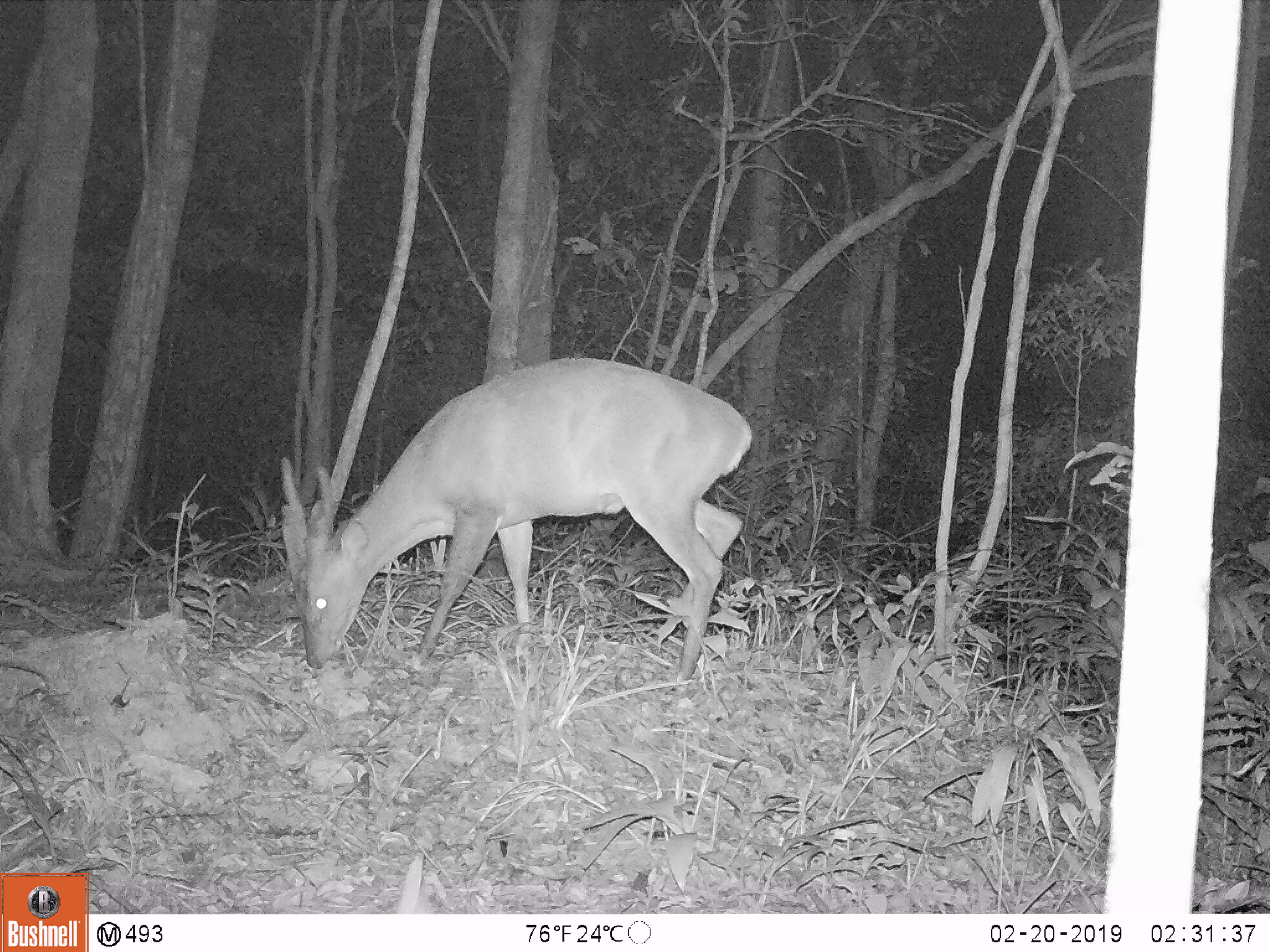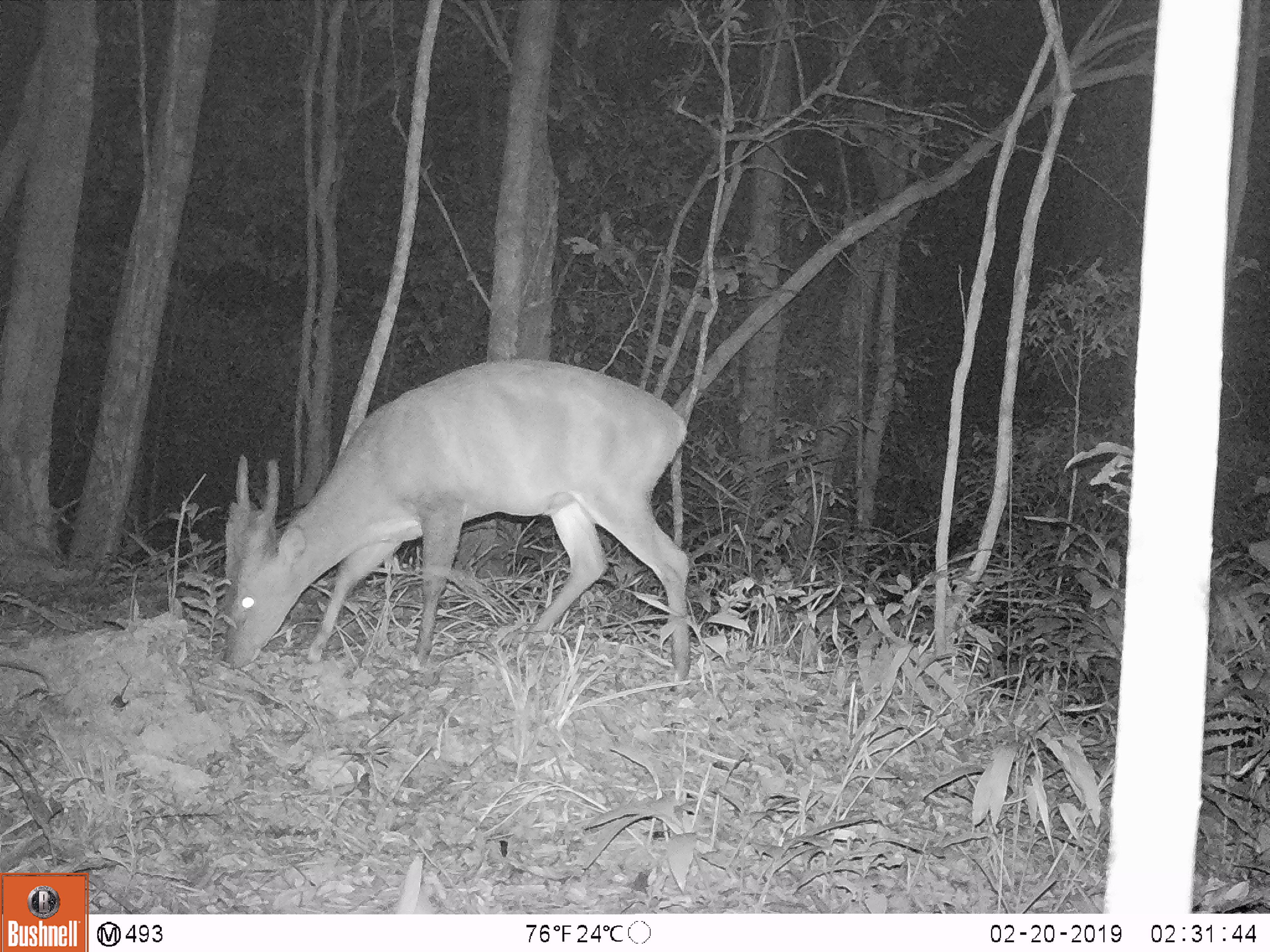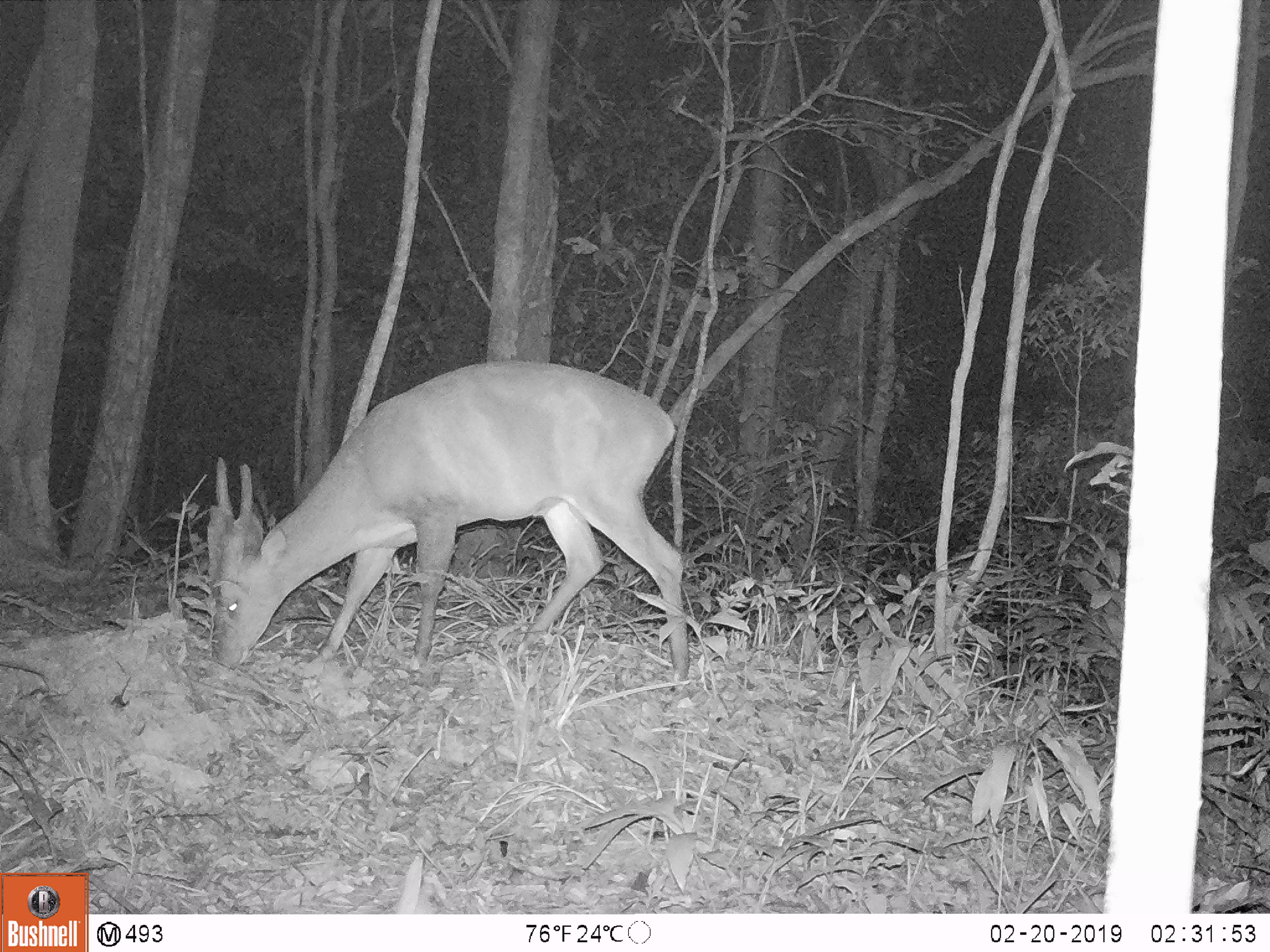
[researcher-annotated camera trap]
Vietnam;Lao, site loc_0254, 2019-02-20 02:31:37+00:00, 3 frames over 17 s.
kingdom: Animalia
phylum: Chordata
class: Mammalia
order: Artiodactyla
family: Cervidae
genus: Muntiacus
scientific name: Muntiacus vuquangensis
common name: large-antlered muntjac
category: large antlered muntjac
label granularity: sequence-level